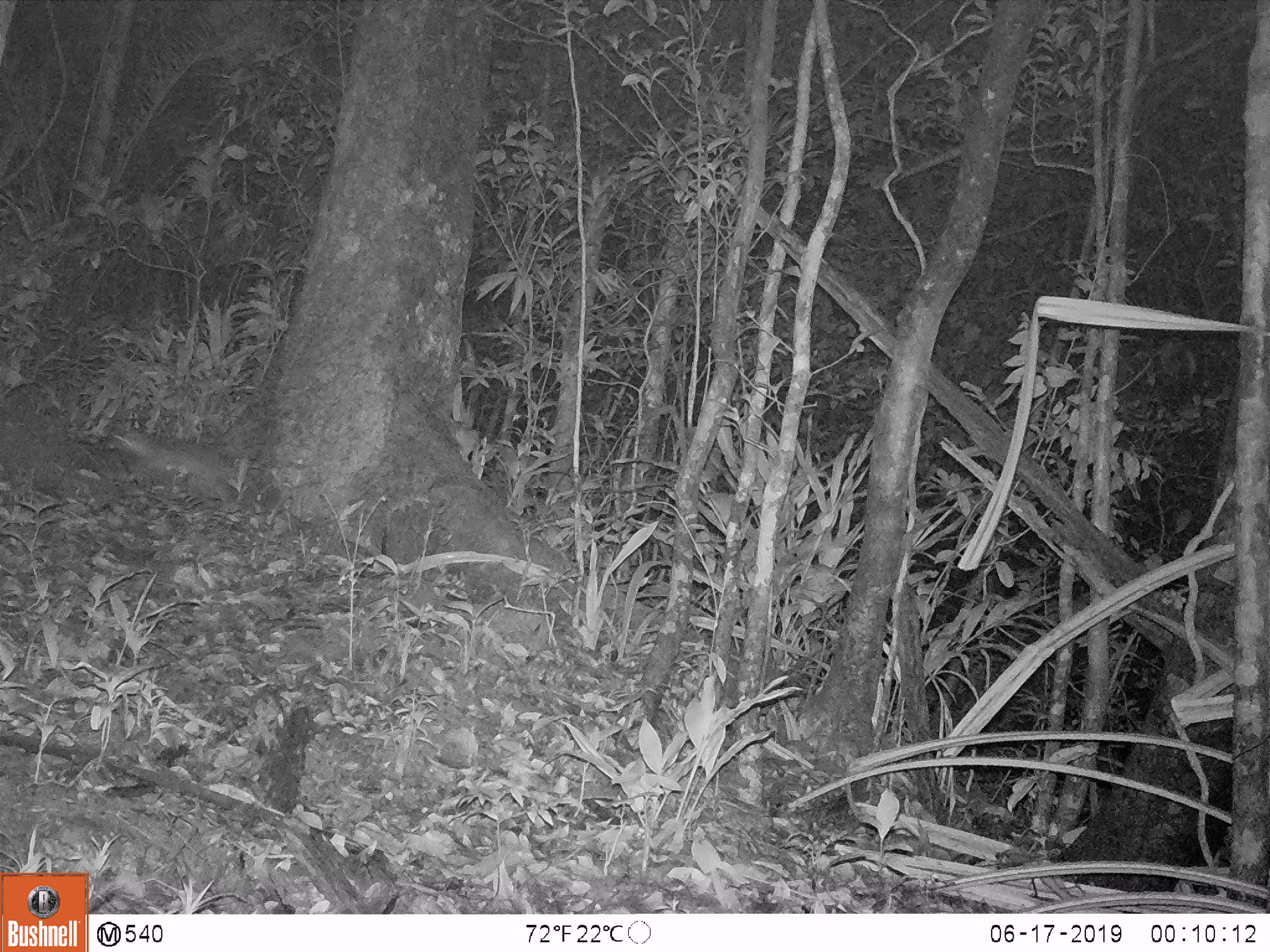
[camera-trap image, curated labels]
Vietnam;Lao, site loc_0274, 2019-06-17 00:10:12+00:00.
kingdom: Animalia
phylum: Chordata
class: Mammalia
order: Carnivora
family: Mustelidae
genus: Melogale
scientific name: Melogale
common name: ferret badger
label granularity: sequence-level